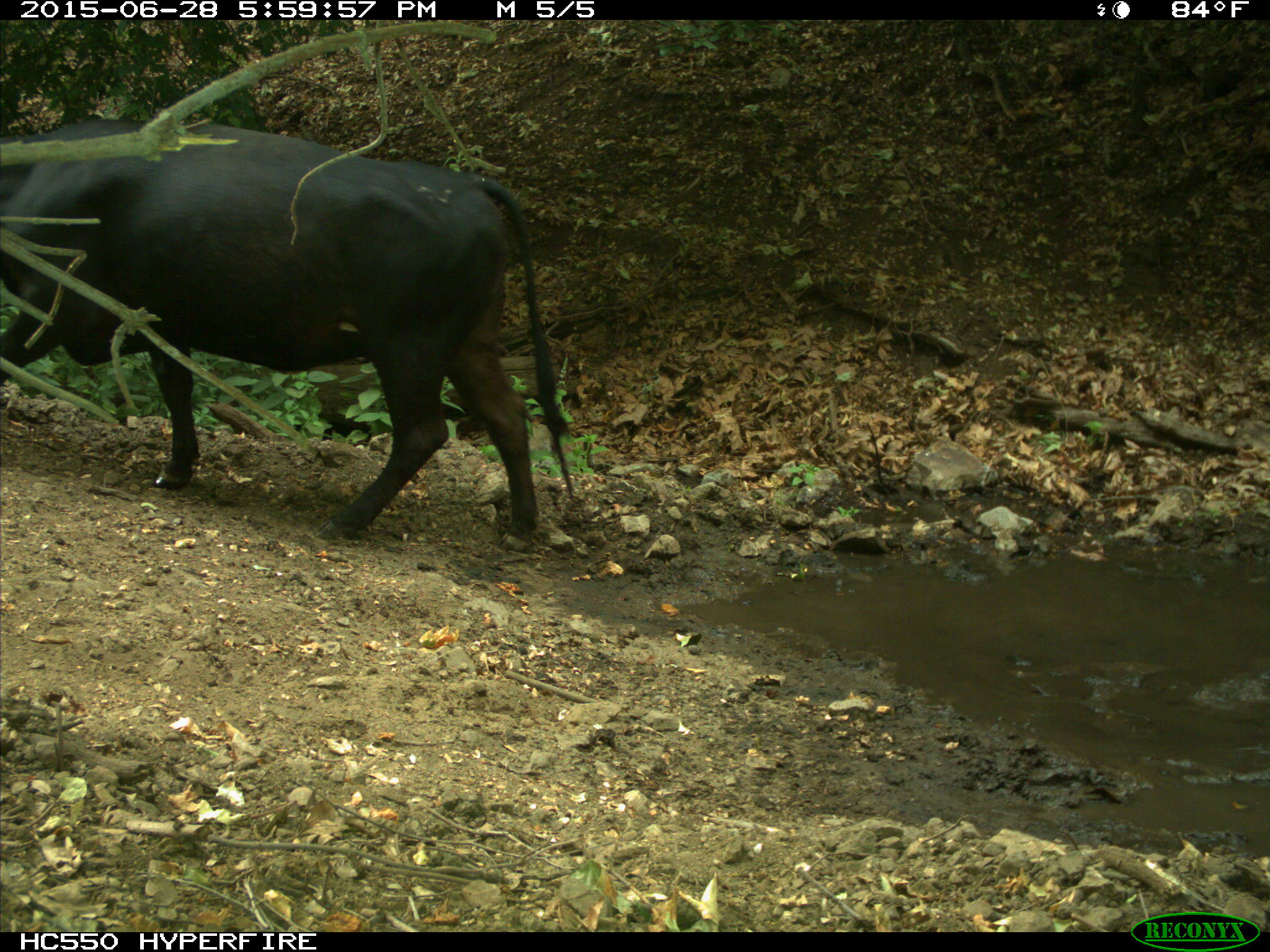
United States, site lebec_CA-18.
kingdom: Animalia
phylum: Chordata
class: Mammalia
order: Artiodactyla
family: Bovidae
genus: Bos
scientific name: Bos taurus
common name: domestic cow